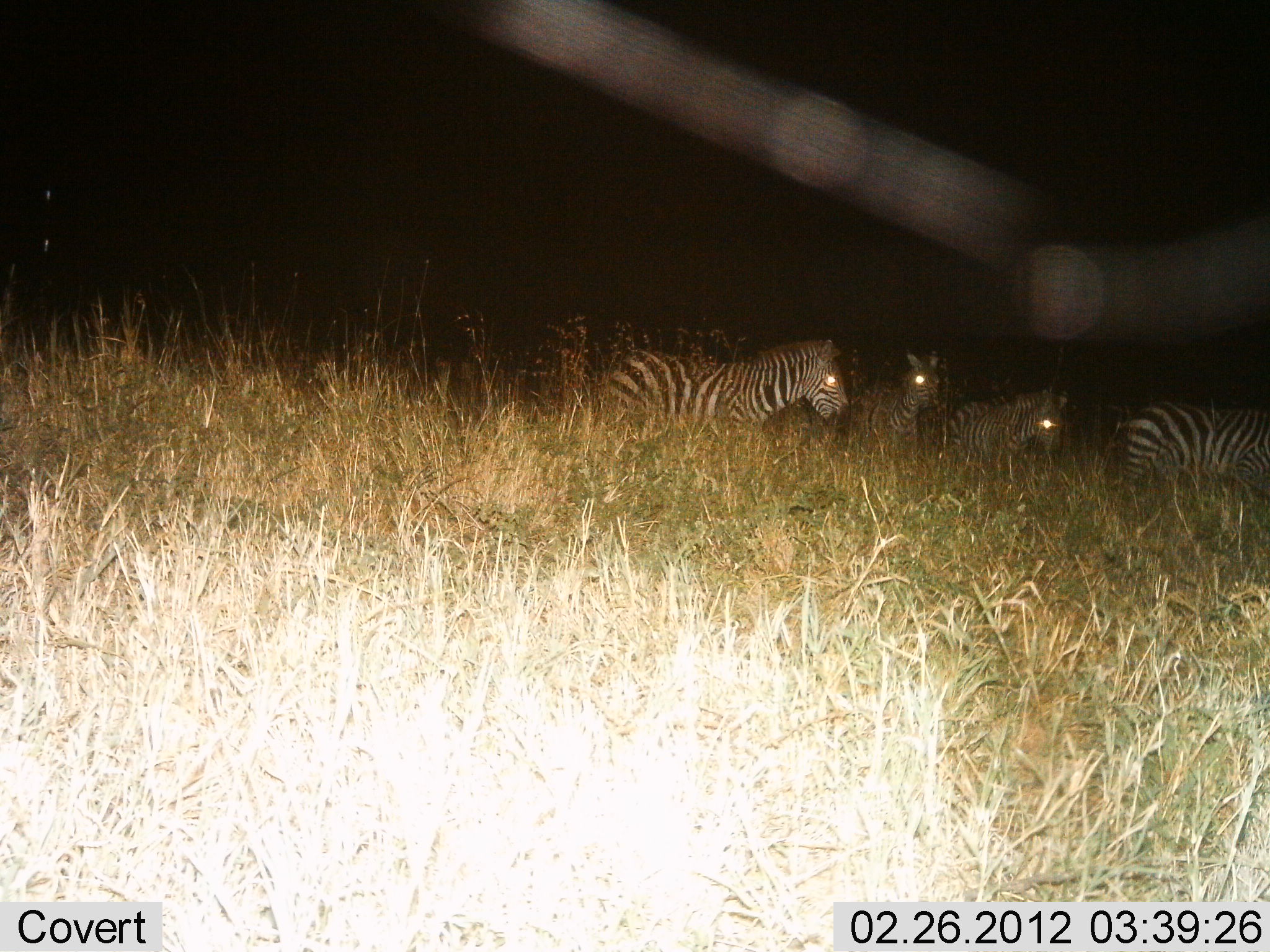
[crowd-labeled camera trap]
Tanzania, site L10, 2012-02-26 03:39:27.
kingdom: Animalia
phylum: Chordata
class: Mammalia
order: Perissodactyla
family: Equidae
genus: Equus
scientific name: Equus quagga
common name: plains zebra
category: zebra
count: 4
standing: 47%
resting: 7%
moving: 47%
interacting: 0%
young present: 0%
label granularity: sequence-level